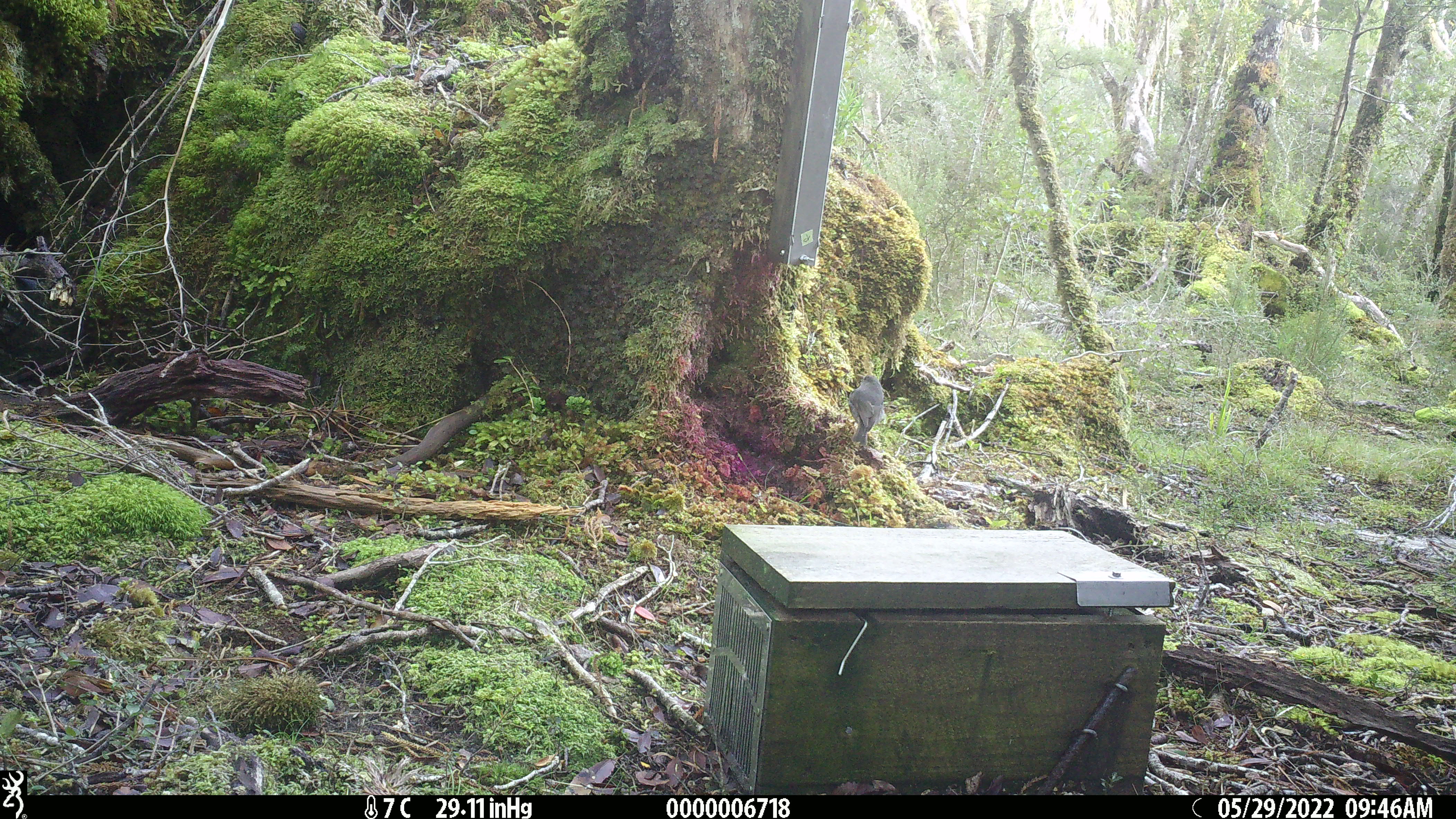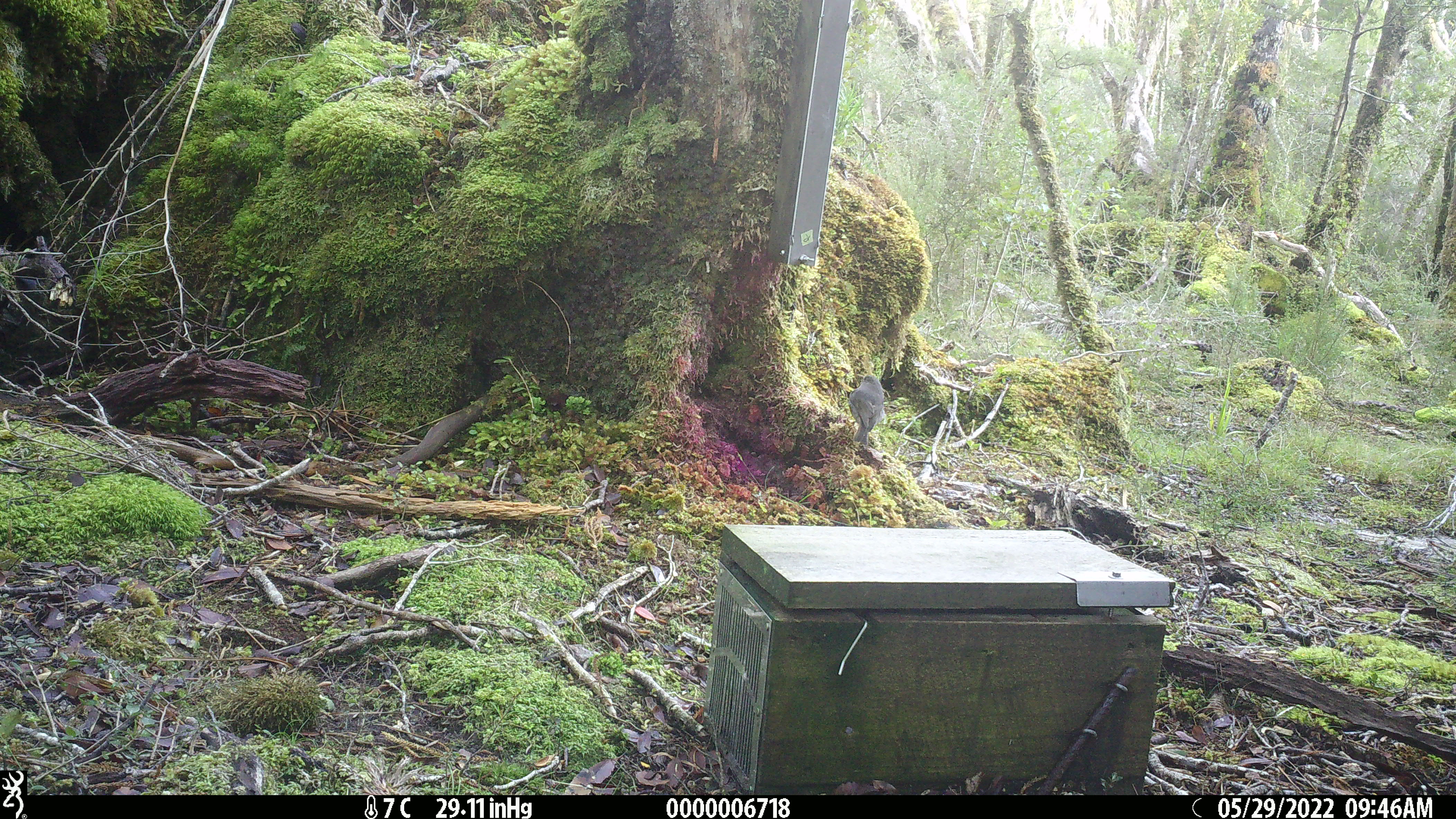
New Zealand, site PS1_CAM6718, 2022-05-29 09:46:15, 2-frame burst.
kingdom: Animalia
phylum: Chordata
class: Aves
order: Passeriformes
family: Petroicidae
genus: Petroica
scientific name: Petroica australis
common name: new zealand robin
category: robin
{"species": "robin (new zealand robin) (Petroica australis)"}